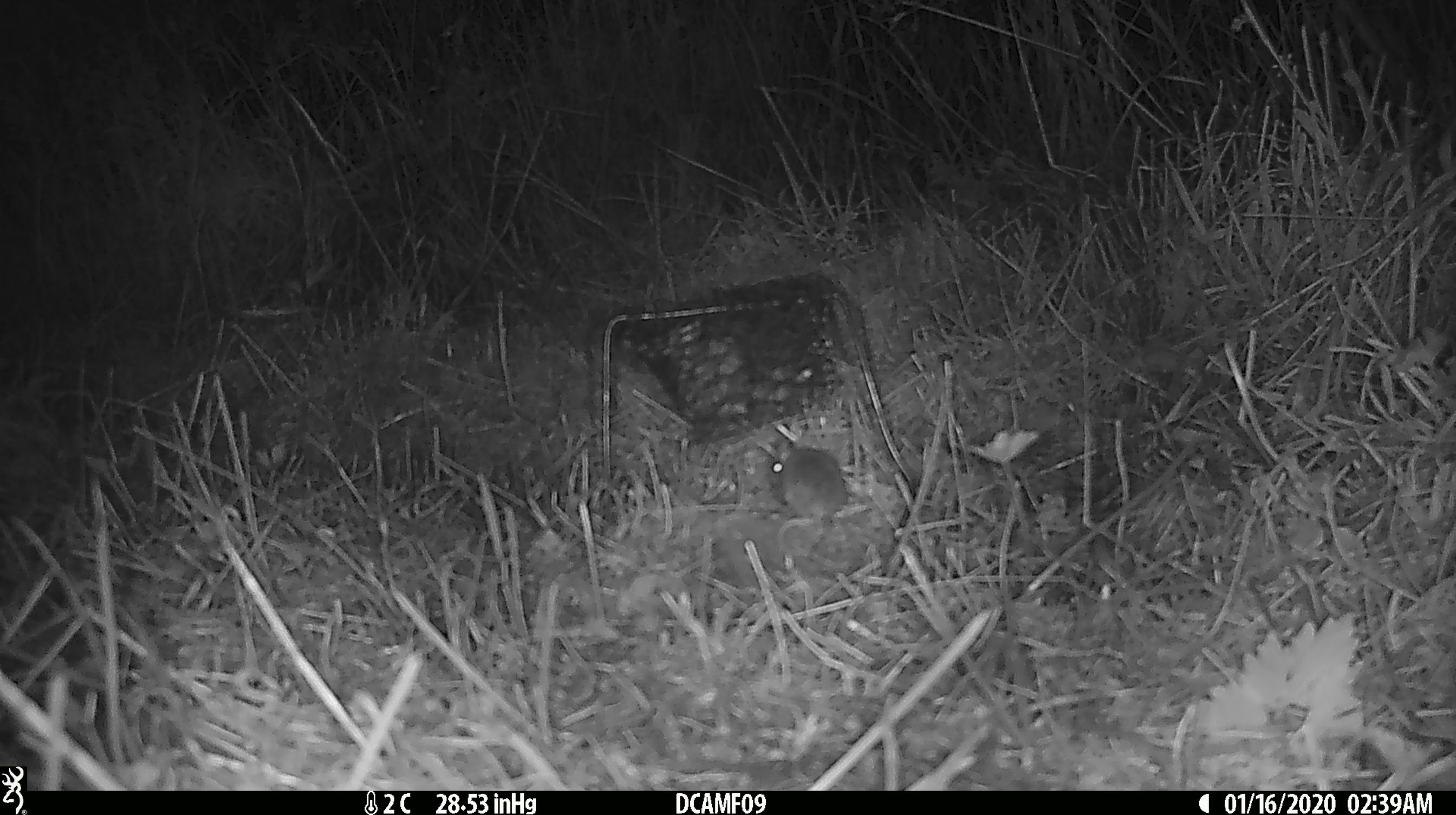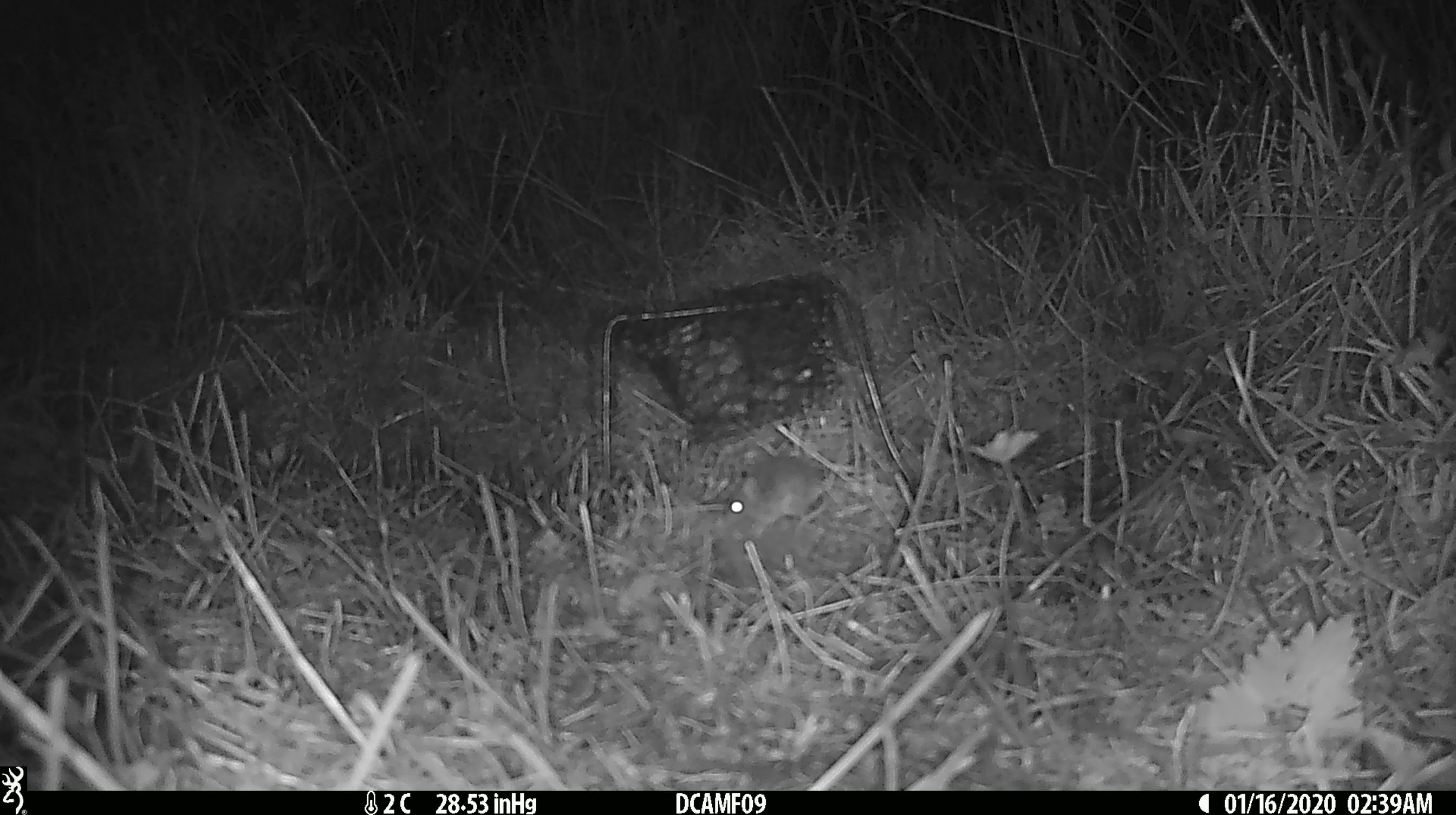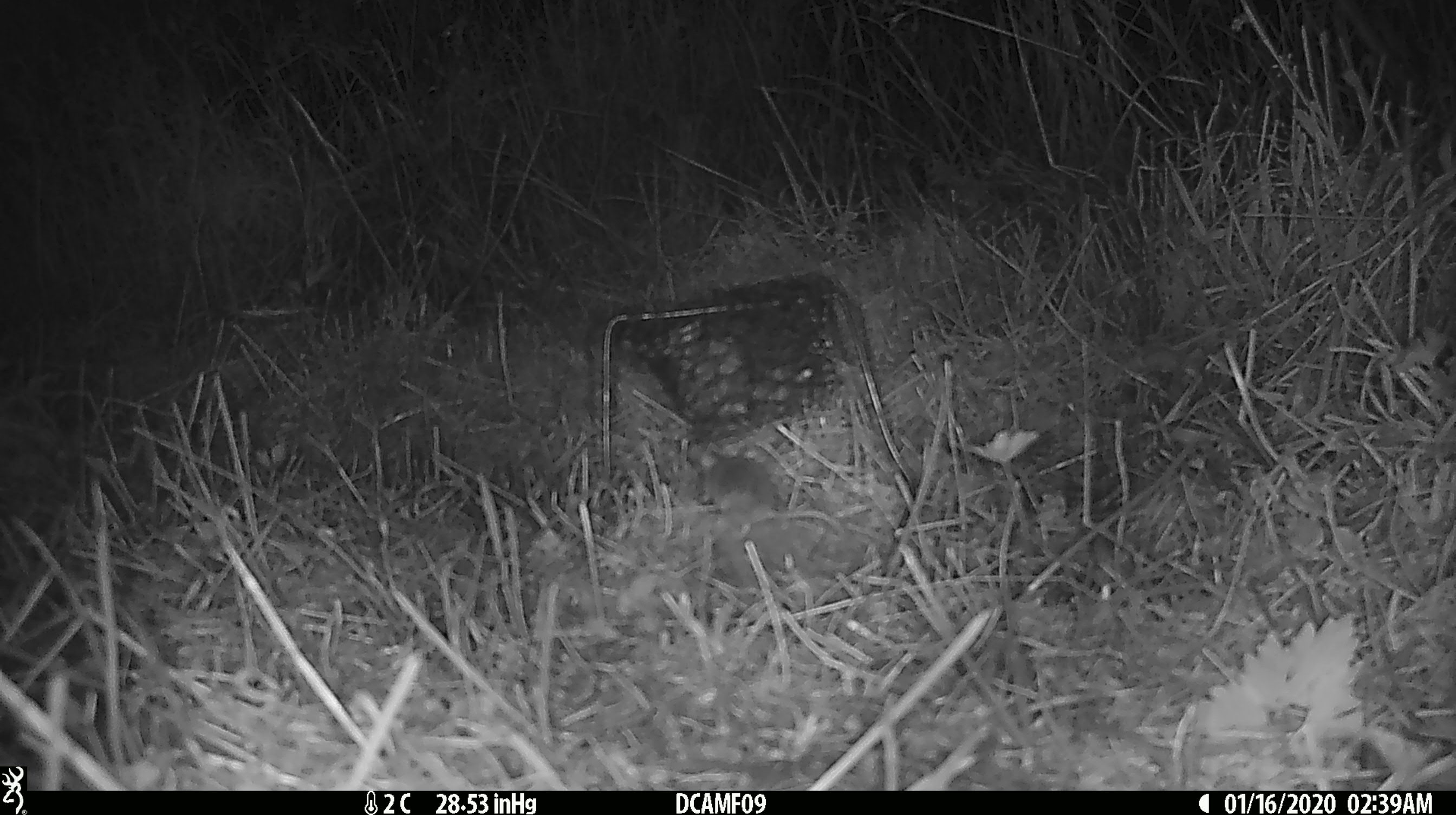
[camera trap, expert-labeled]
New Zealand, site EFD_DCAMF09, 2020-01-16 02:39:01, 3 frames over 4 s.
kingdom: Animalia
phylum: Chordata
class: Mammalia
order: Rodentia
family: Muridae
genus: Mus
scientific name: Mus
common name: mouse